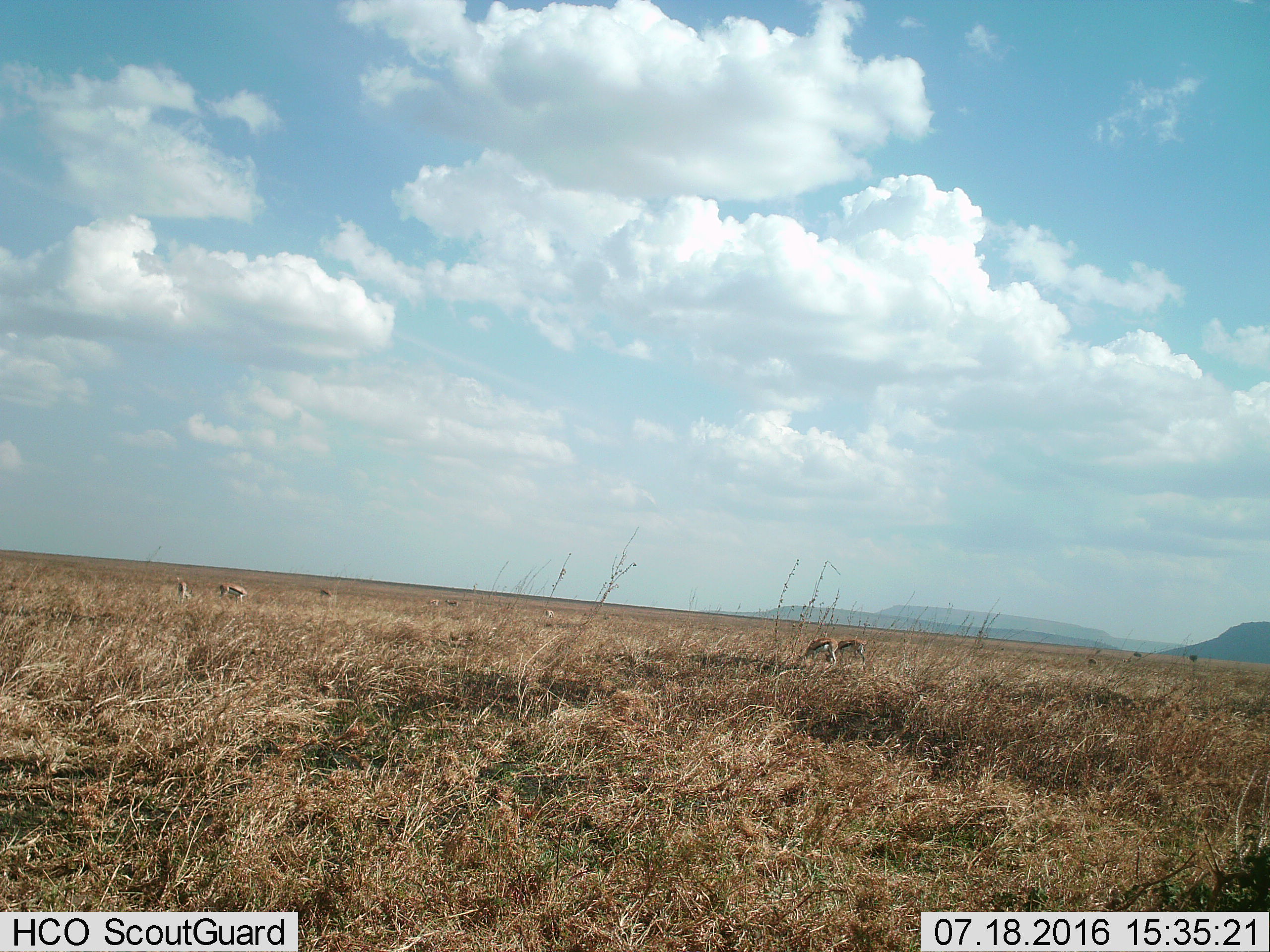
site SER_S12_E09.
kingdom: Animalia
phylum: Chordata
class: Mammalia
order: Artiodactyla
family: Bovidae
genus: Eudorcas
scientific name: Eudorcas thomsonii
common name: thomson's gazelle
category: gazellethomsons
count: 8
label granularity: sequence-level